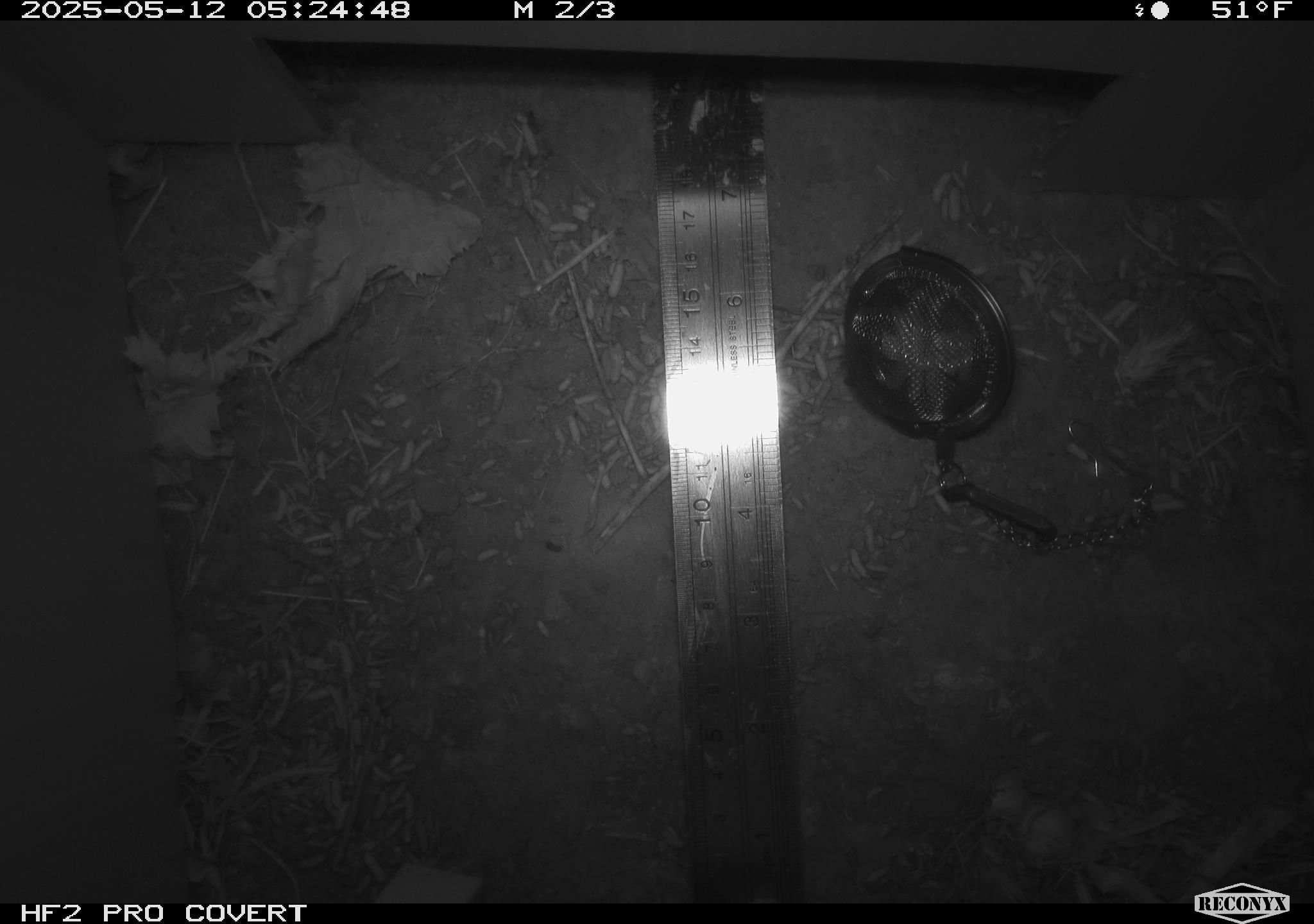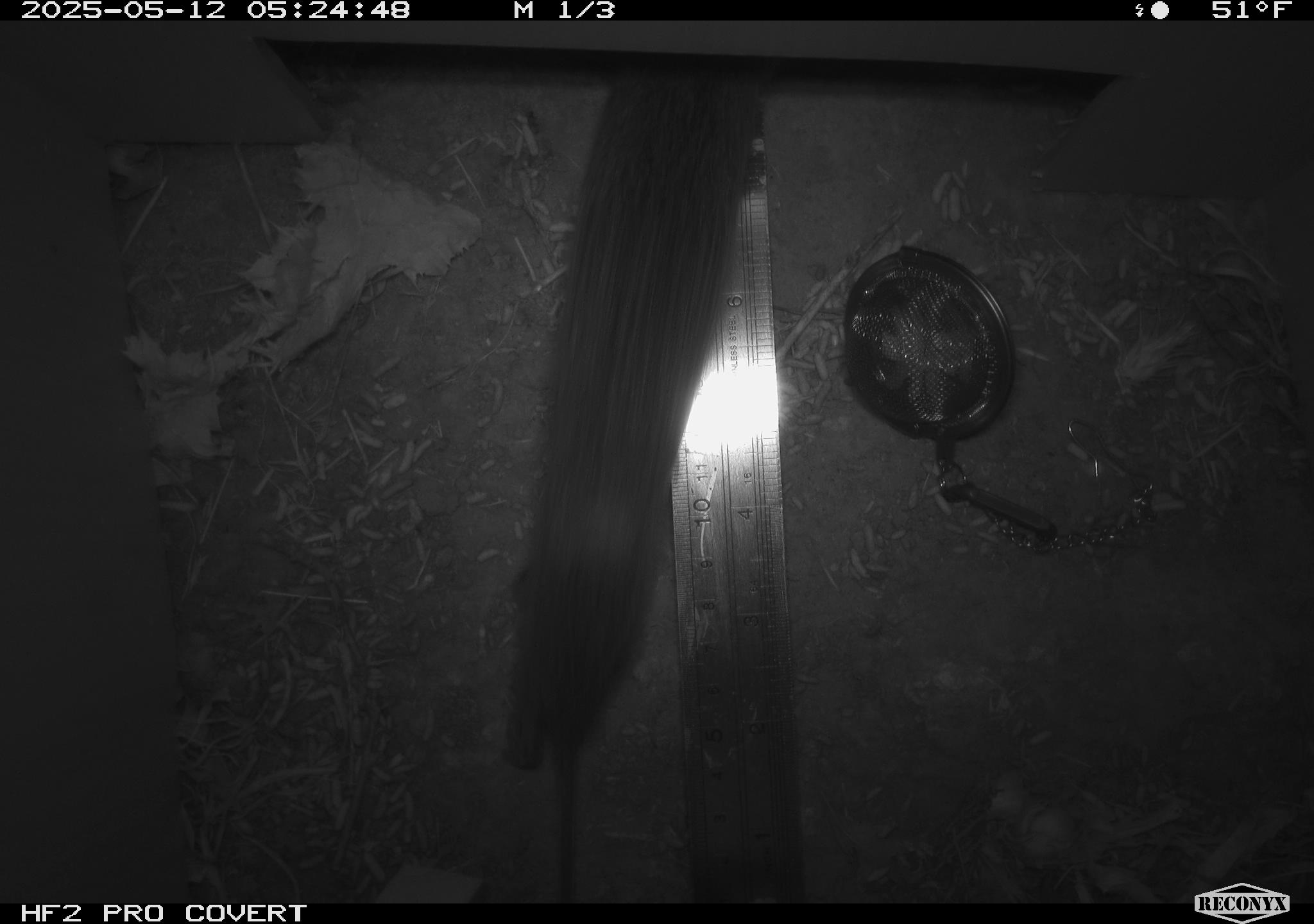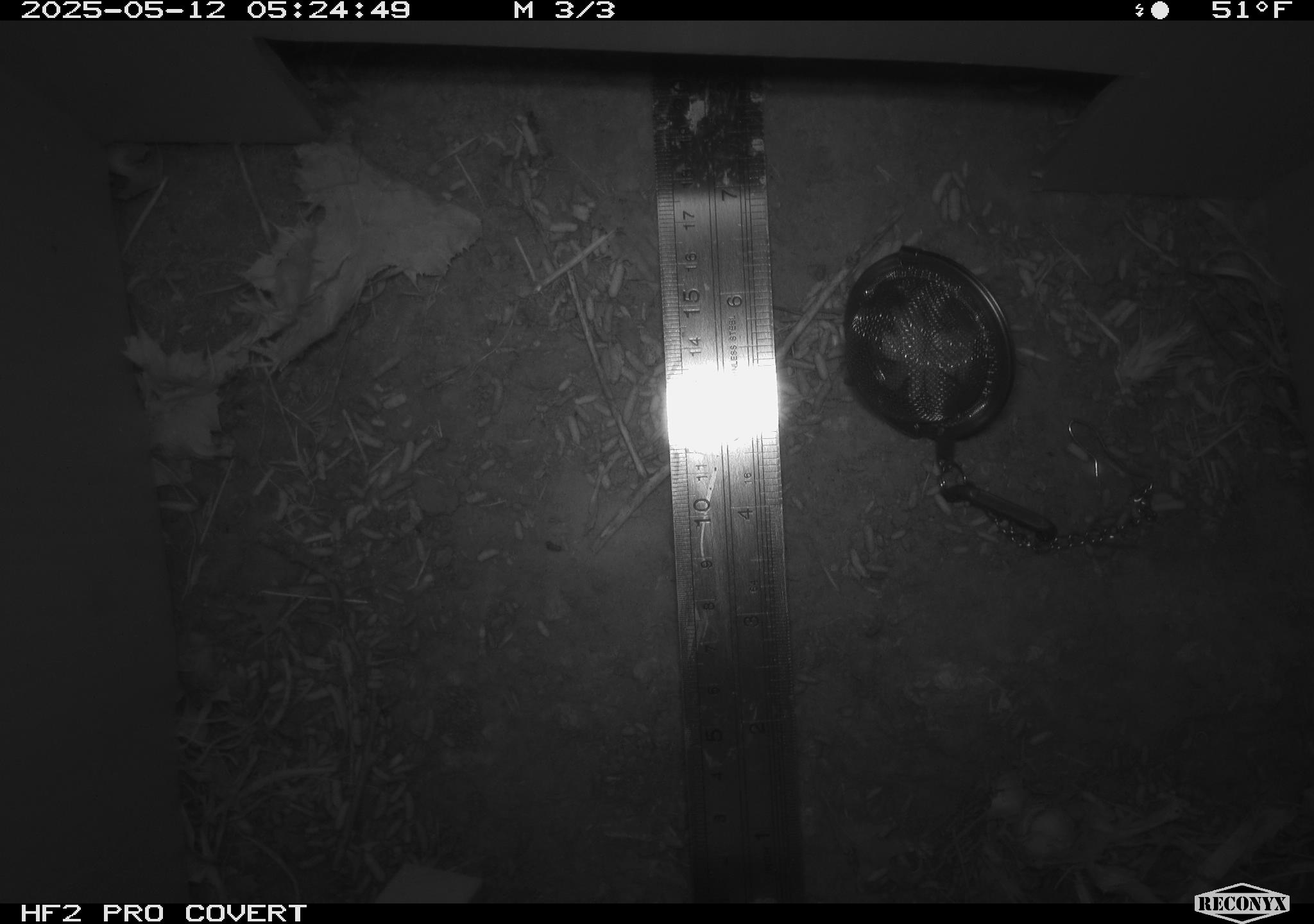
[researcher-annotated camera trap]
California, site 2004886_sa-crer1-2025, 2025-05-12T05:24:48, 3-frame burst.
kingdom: Animalia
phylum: Chordata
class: Mammalia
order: Rodentia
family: Cricetidae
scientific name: Arvicolinae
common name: voles, lemmings, and muskrats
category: arvicolinae subfamily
Arvicolinae subfamily (voles, lemmings, and muskrats) (Arvicolinae).